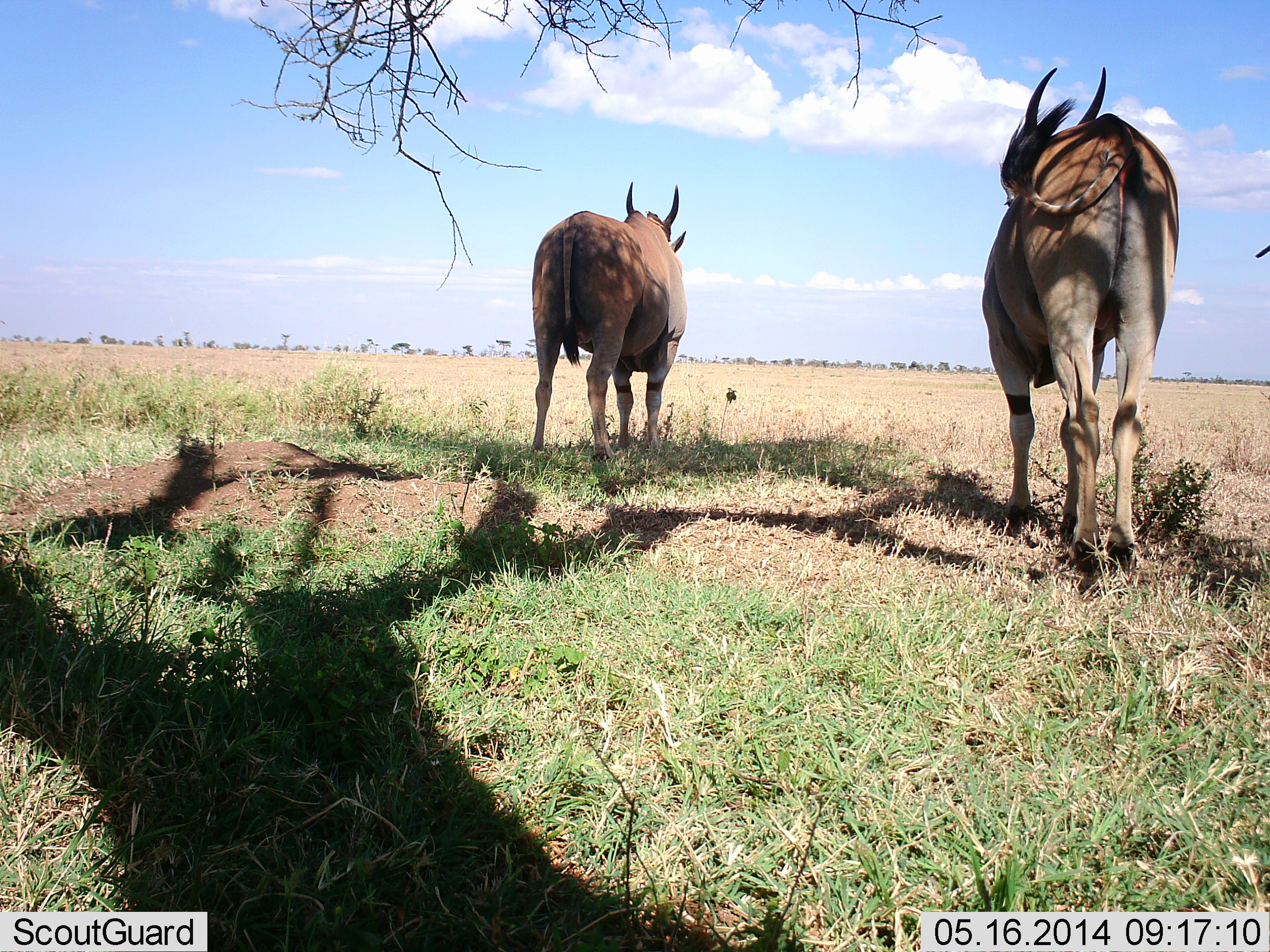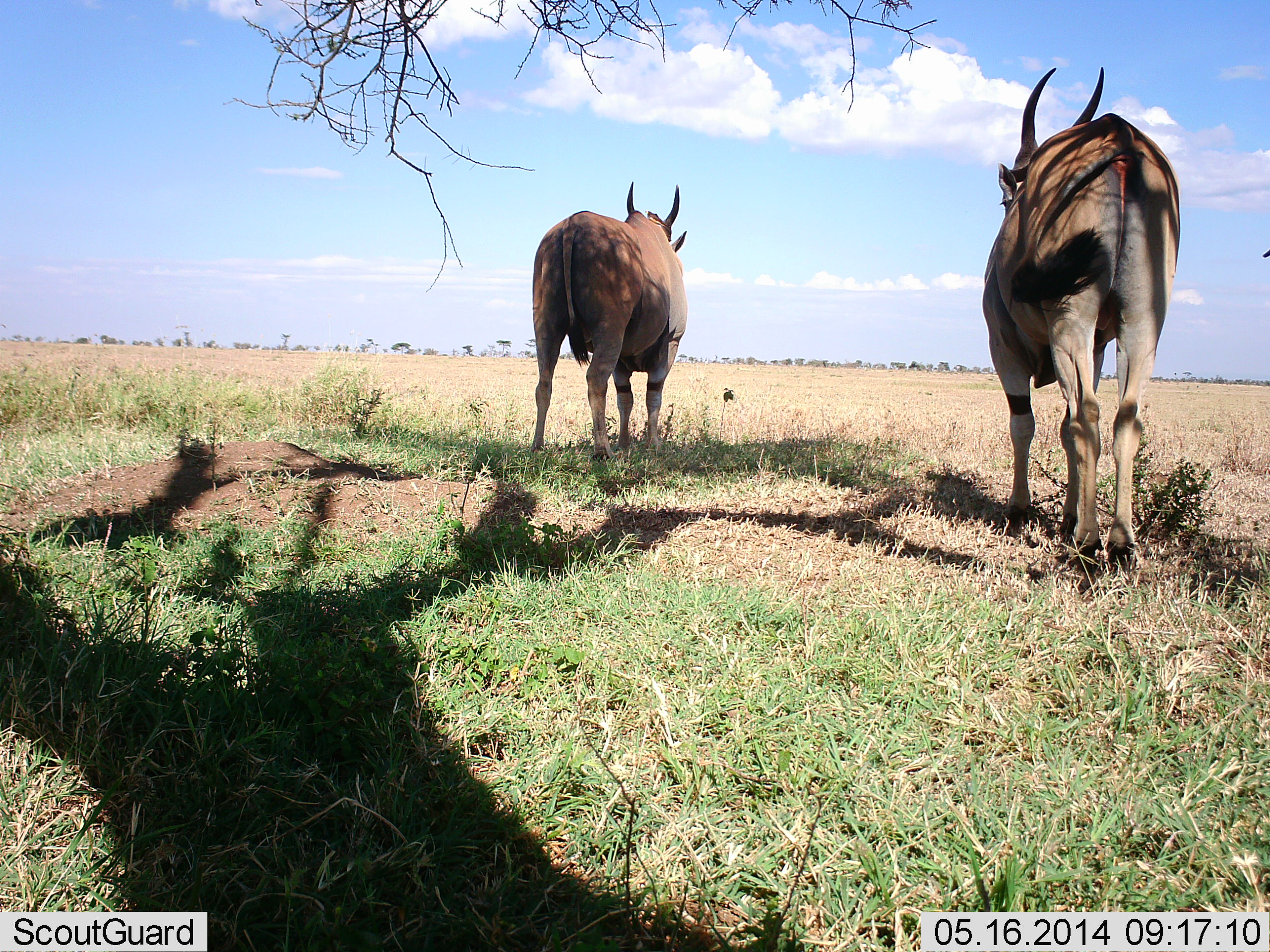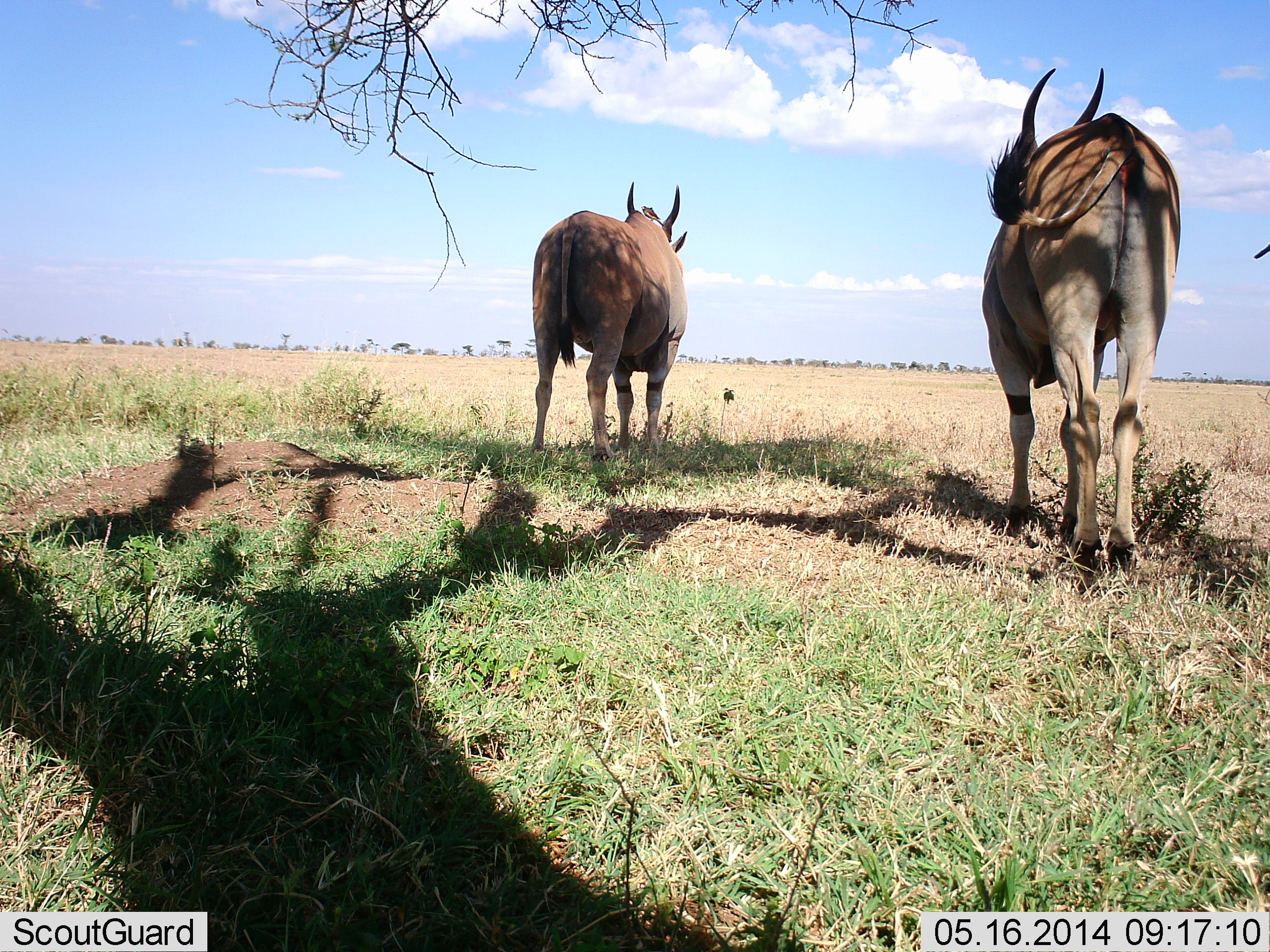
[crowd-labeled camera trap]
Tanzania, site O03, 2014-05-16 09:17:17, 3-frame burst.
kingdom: Animalia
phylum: Chordata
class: Mammalia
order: Artiodactyla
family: Bovidae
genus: Tragelaphus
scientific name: Tragelaphus oryx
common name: eland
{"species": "eland (Tragelaphus oryx)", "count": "2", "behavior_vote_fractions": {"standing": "95%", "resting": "5%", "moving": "5%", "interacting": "0%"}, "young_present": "0%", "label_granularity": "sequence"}